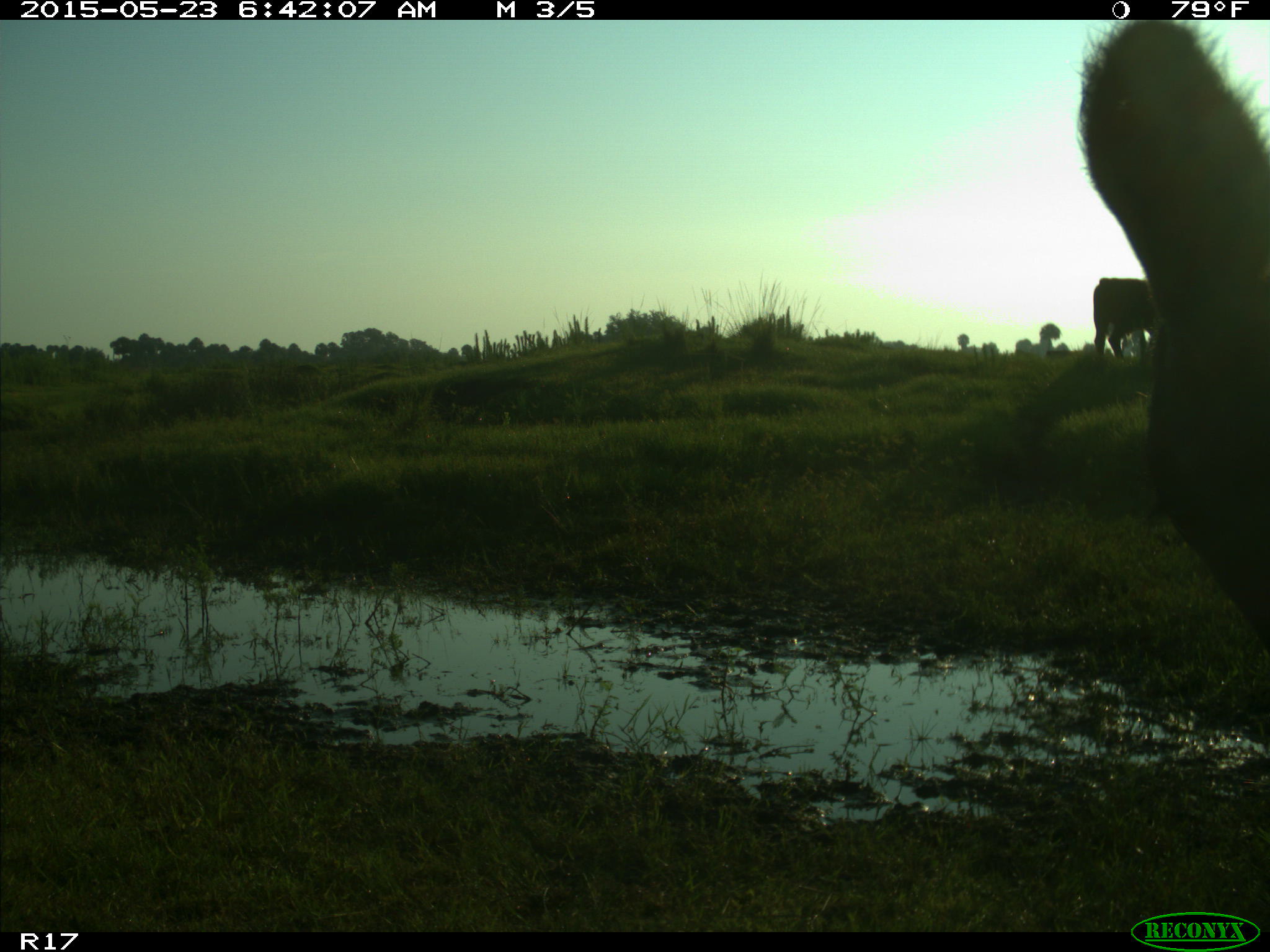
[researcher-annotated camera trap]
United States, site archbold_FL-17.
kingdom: Animalia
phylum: Chordata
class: Mammalia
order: Artiodactyla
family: Bovidae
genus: Bos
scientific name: Bos taurus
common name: domestic cow